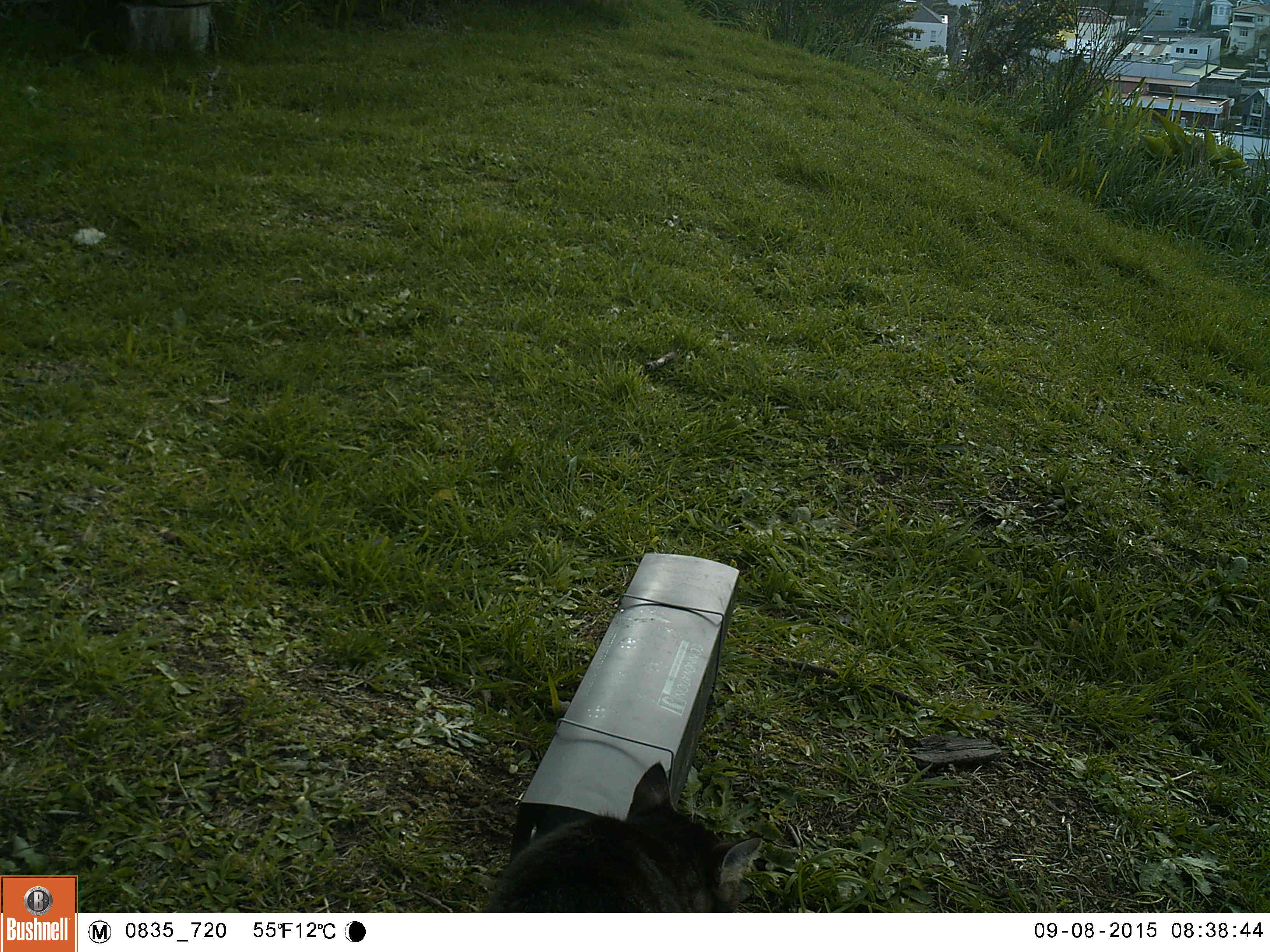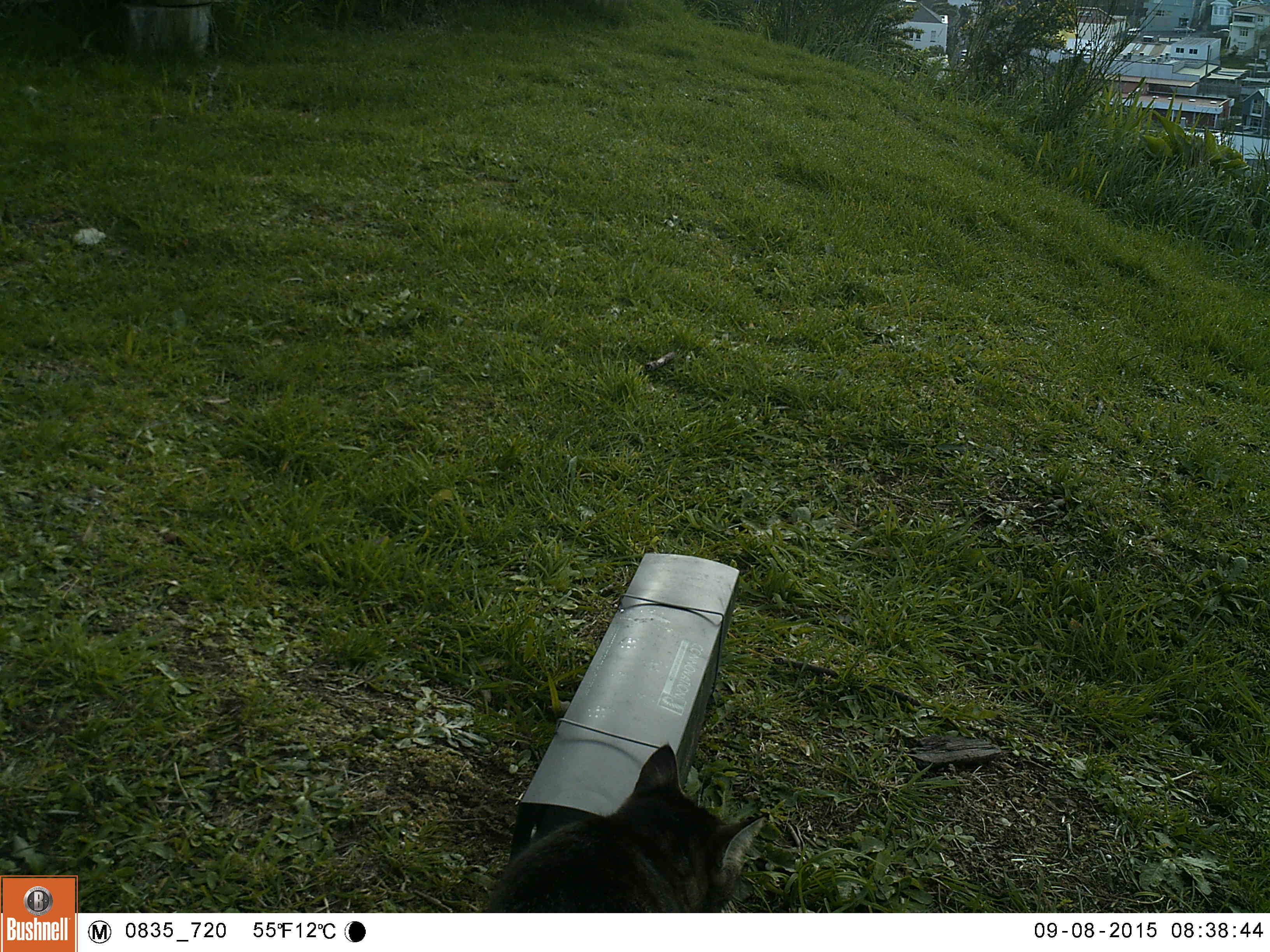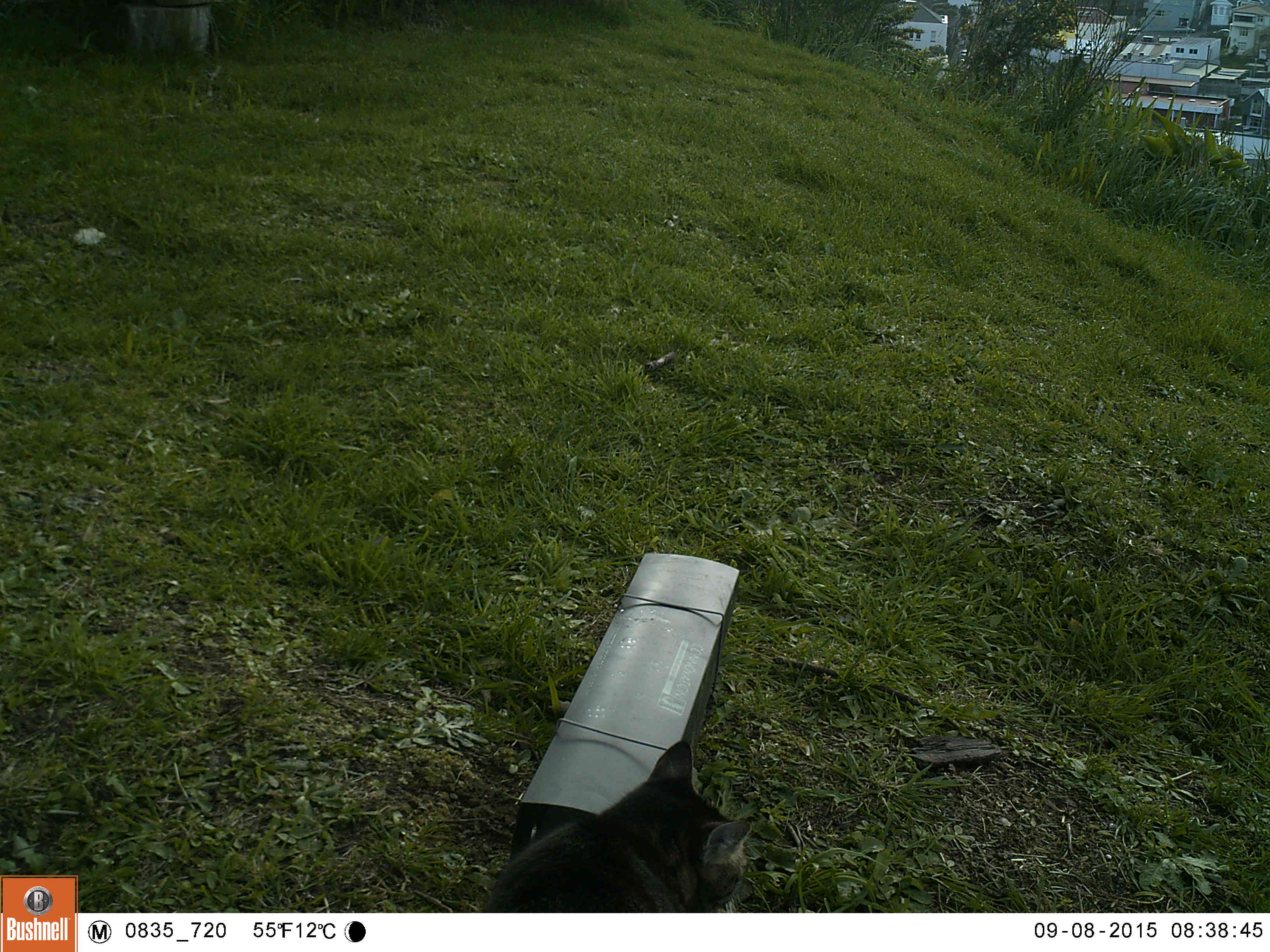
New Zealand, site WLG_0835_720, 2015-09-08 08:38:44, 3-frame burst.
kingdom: Animalia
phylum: Chordata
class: Mammalia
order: Carnivora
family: Felidae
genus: Felis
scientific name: Felis catus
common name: domestic cat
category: cat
Cat (domestic cat) (Felis catus).